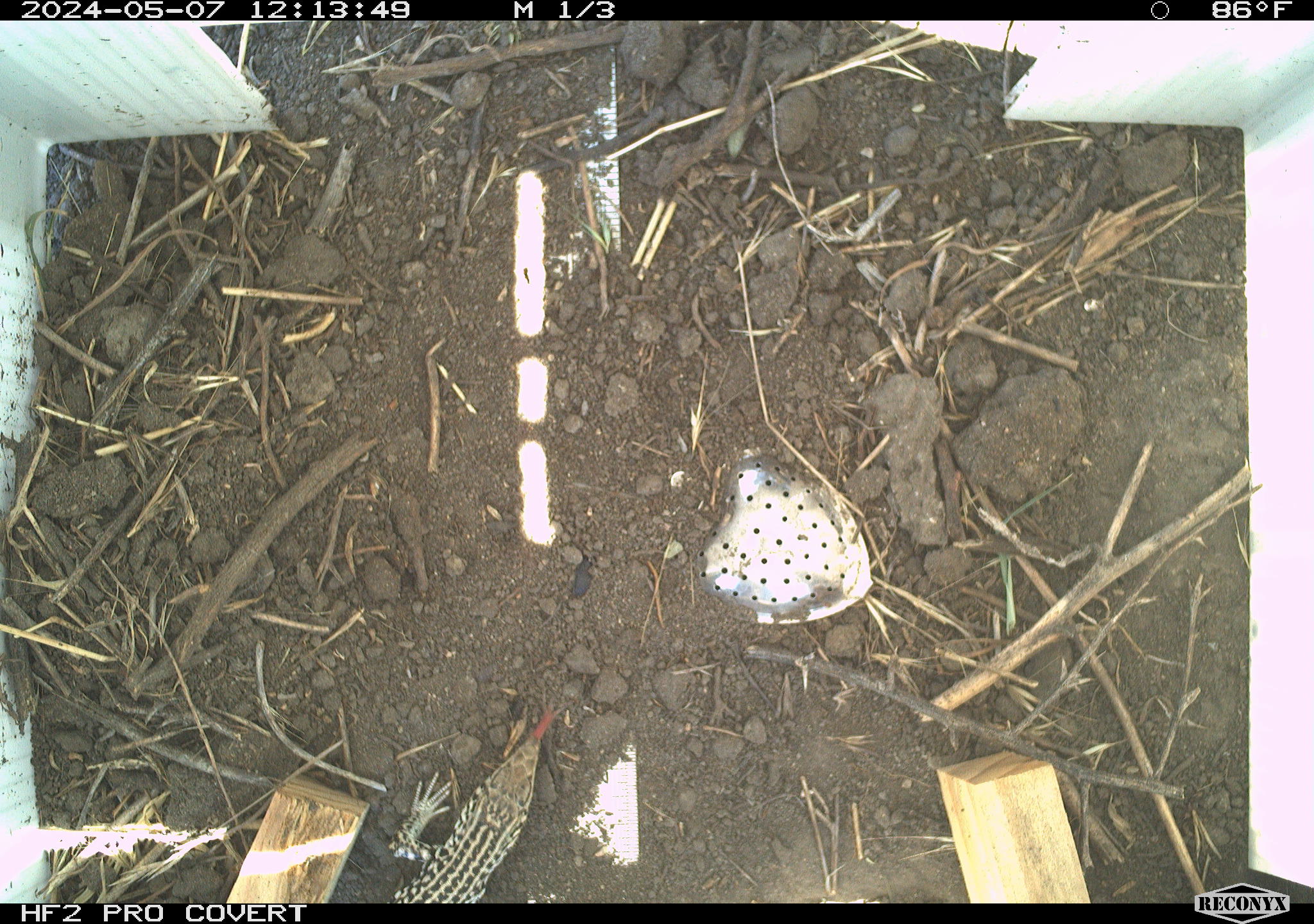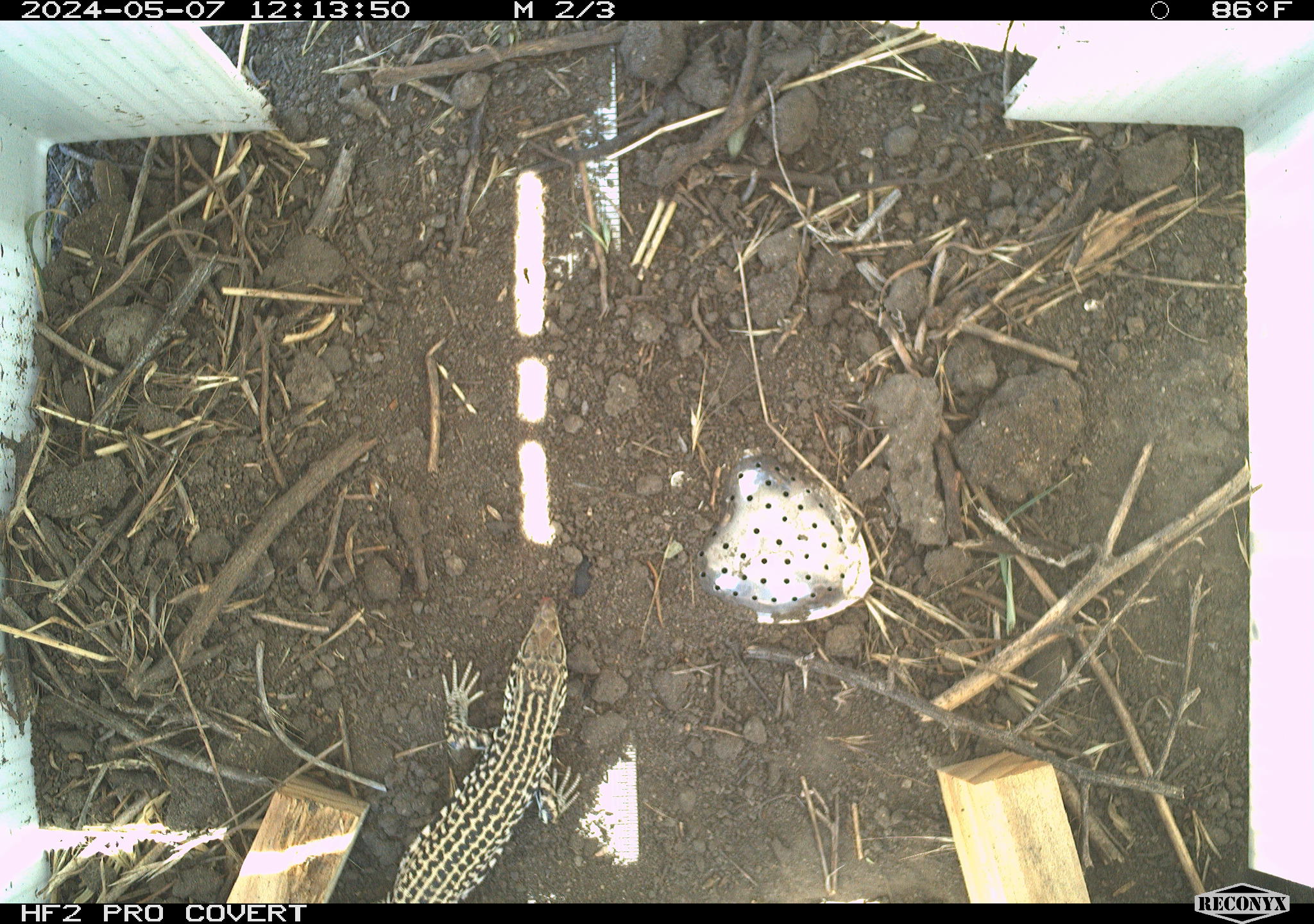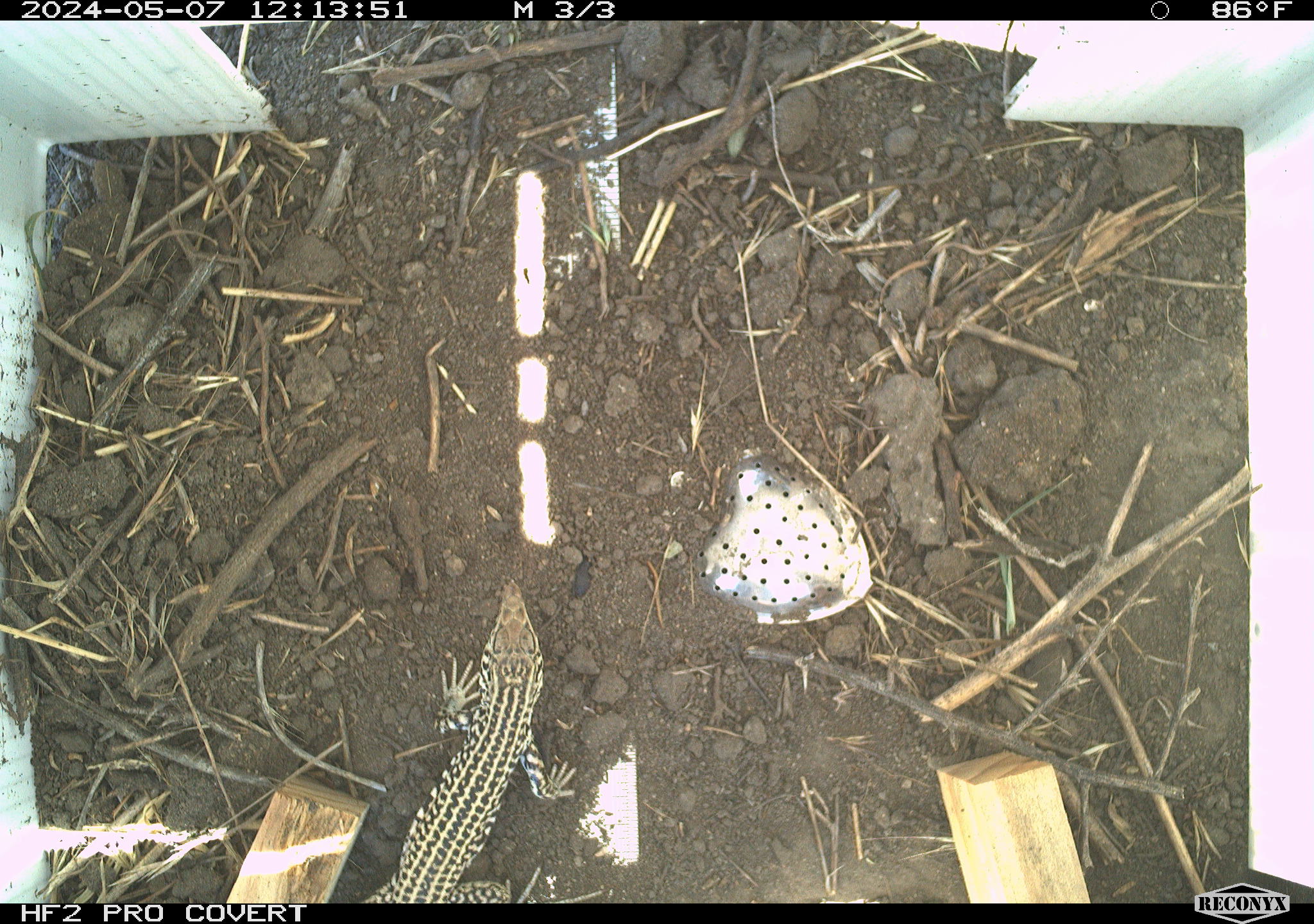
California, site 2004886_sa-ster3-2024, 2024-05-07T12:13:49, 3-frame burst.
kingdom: Animalia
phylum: Chordata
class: Reptilia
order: Squamata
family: Teiidae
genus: Aspidoscelis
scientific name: Aspidoscelis tigris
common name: western whiptail